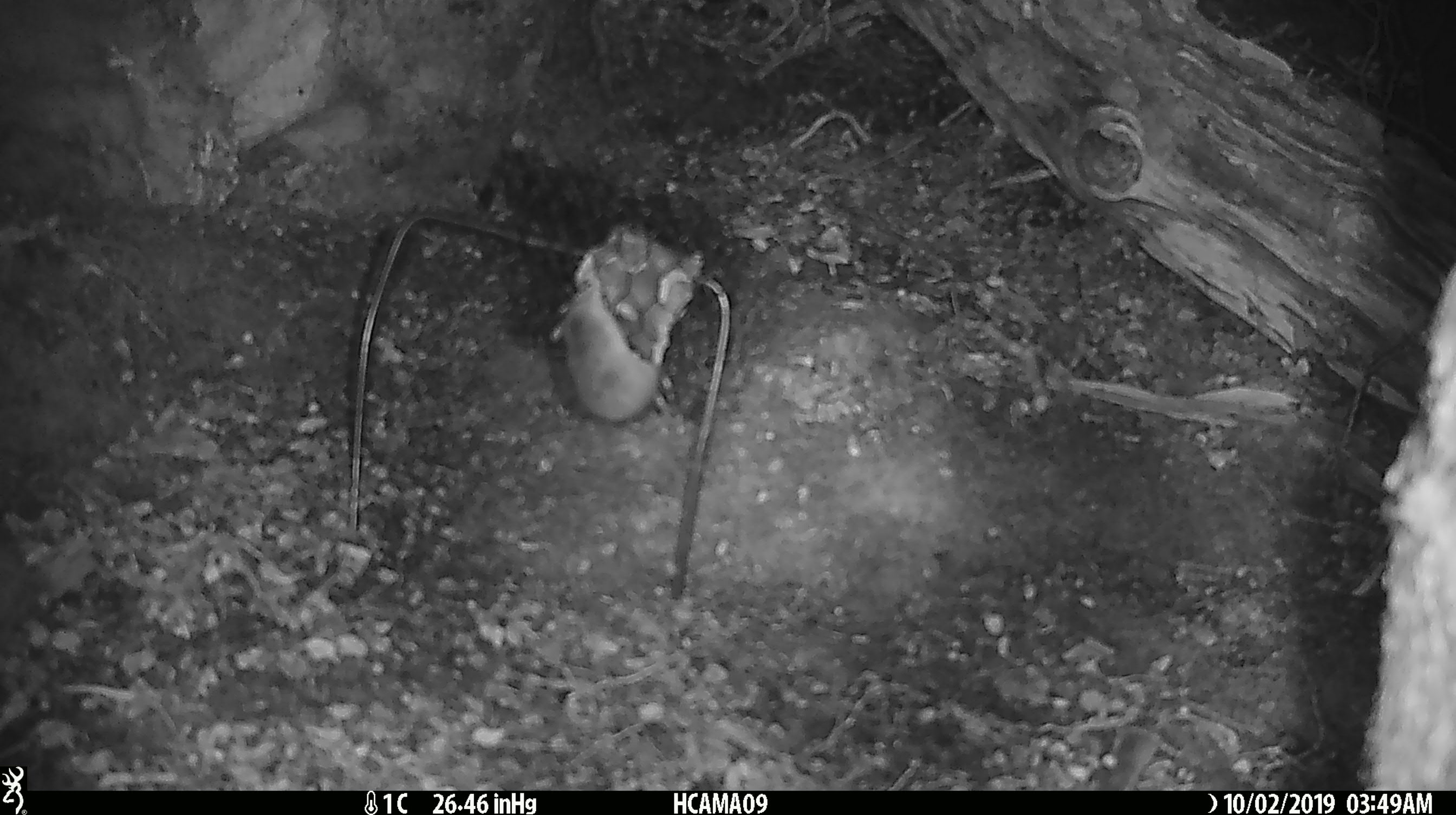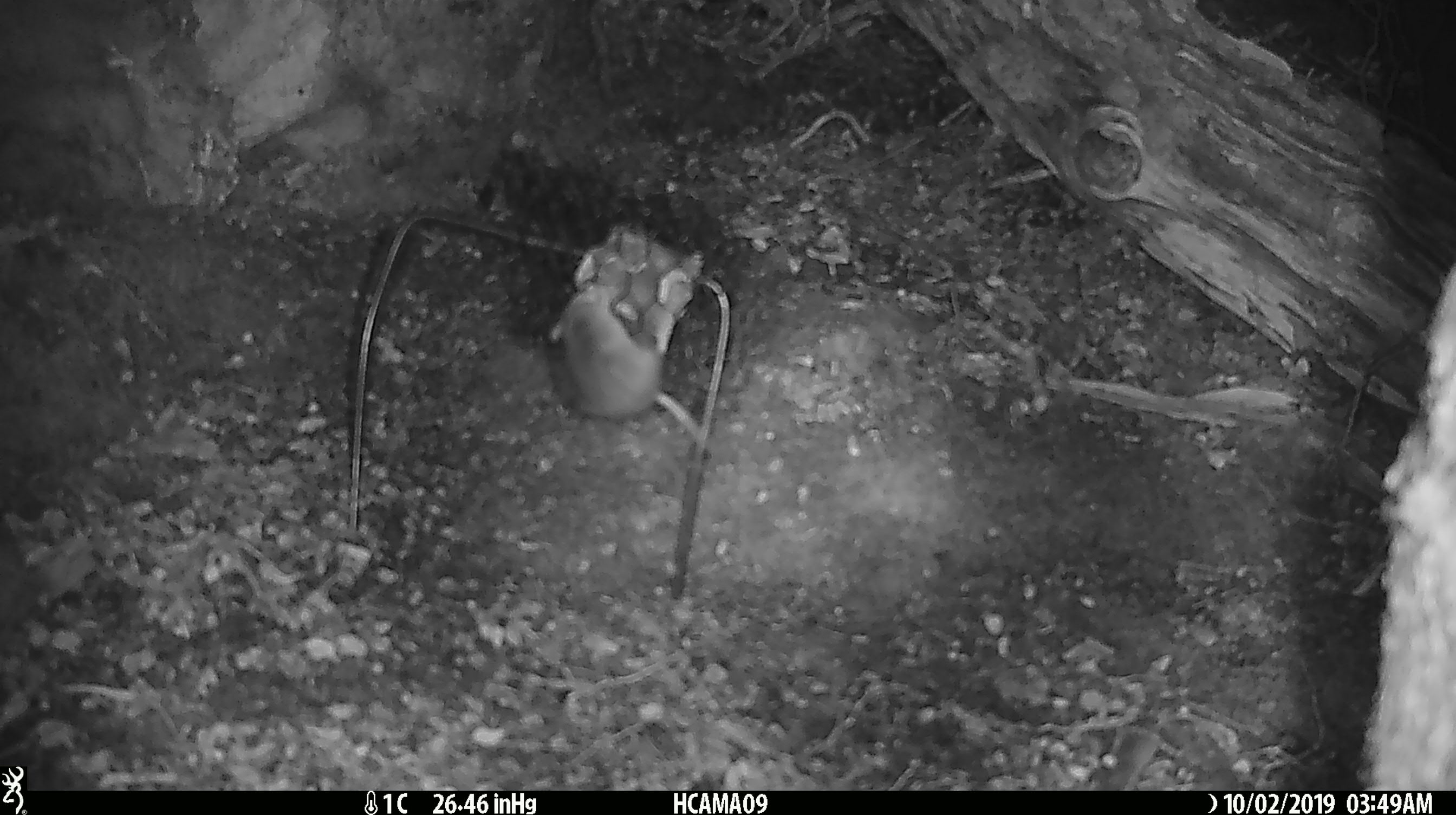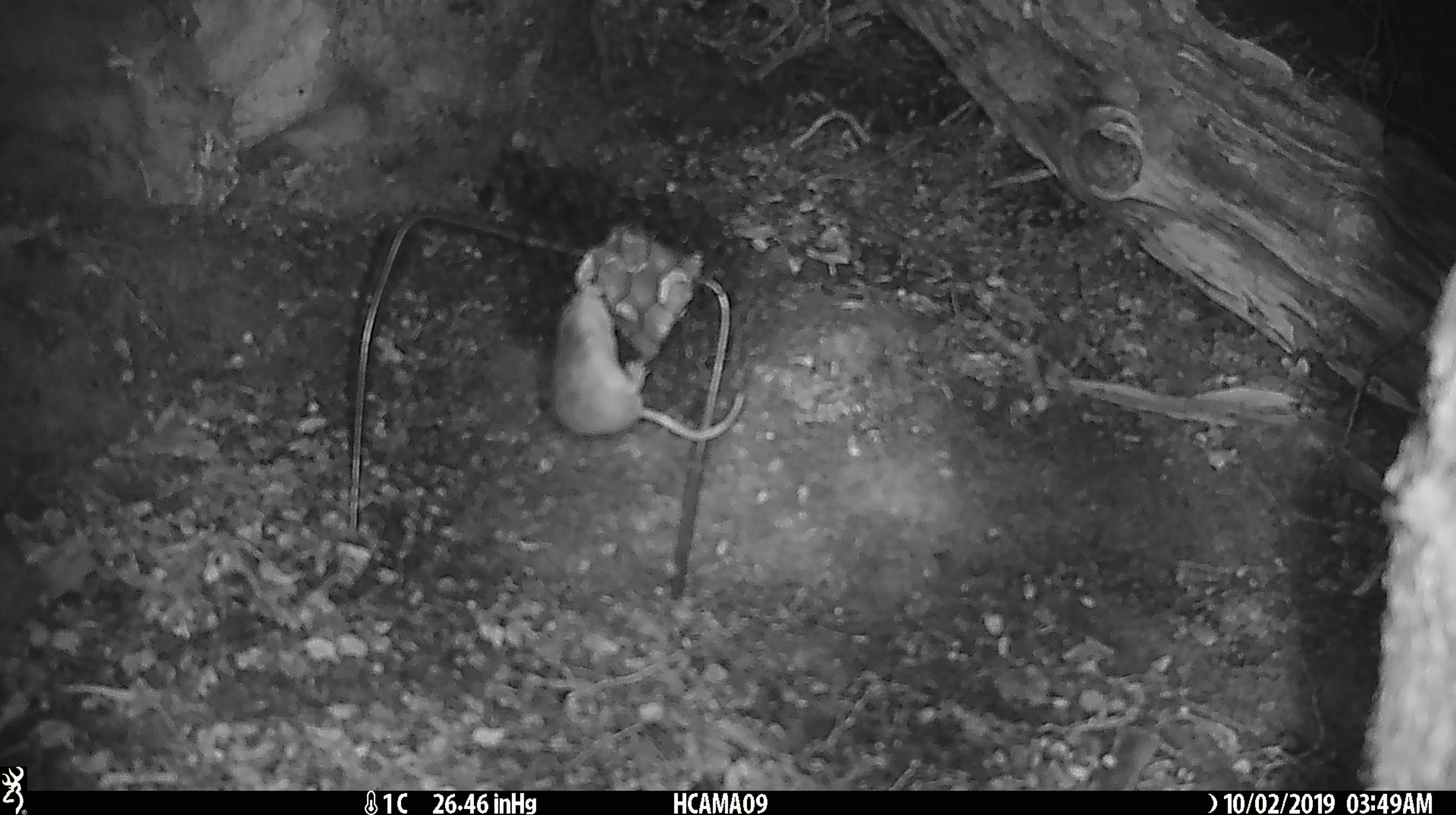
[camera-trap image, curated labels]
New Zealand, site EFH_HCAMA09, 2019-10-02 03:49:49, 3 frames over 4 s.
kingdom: Animalia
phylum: Chordata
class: Mammalia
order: Rodentia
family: Muridae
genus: Mus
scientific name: Mus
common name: mouse